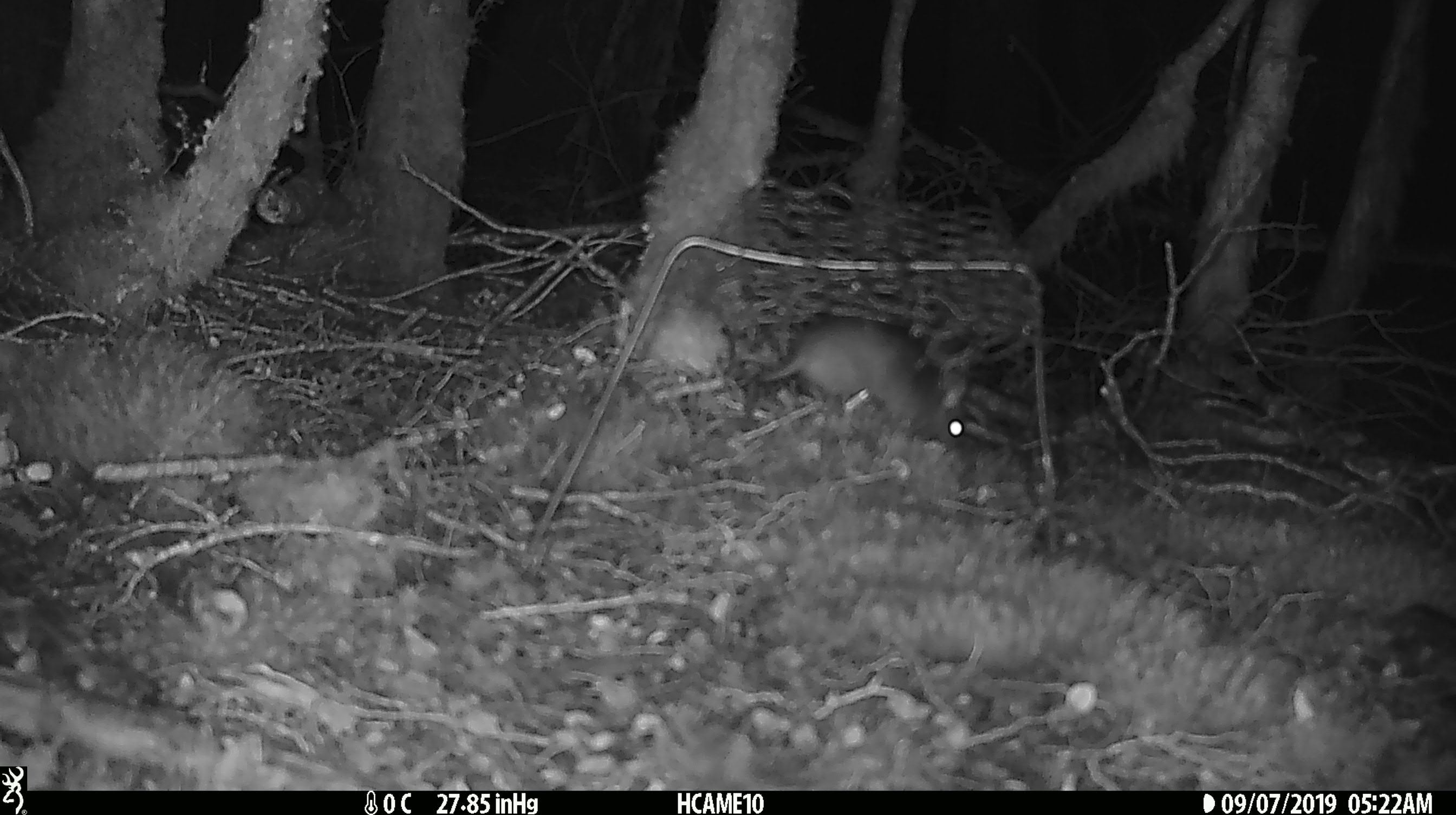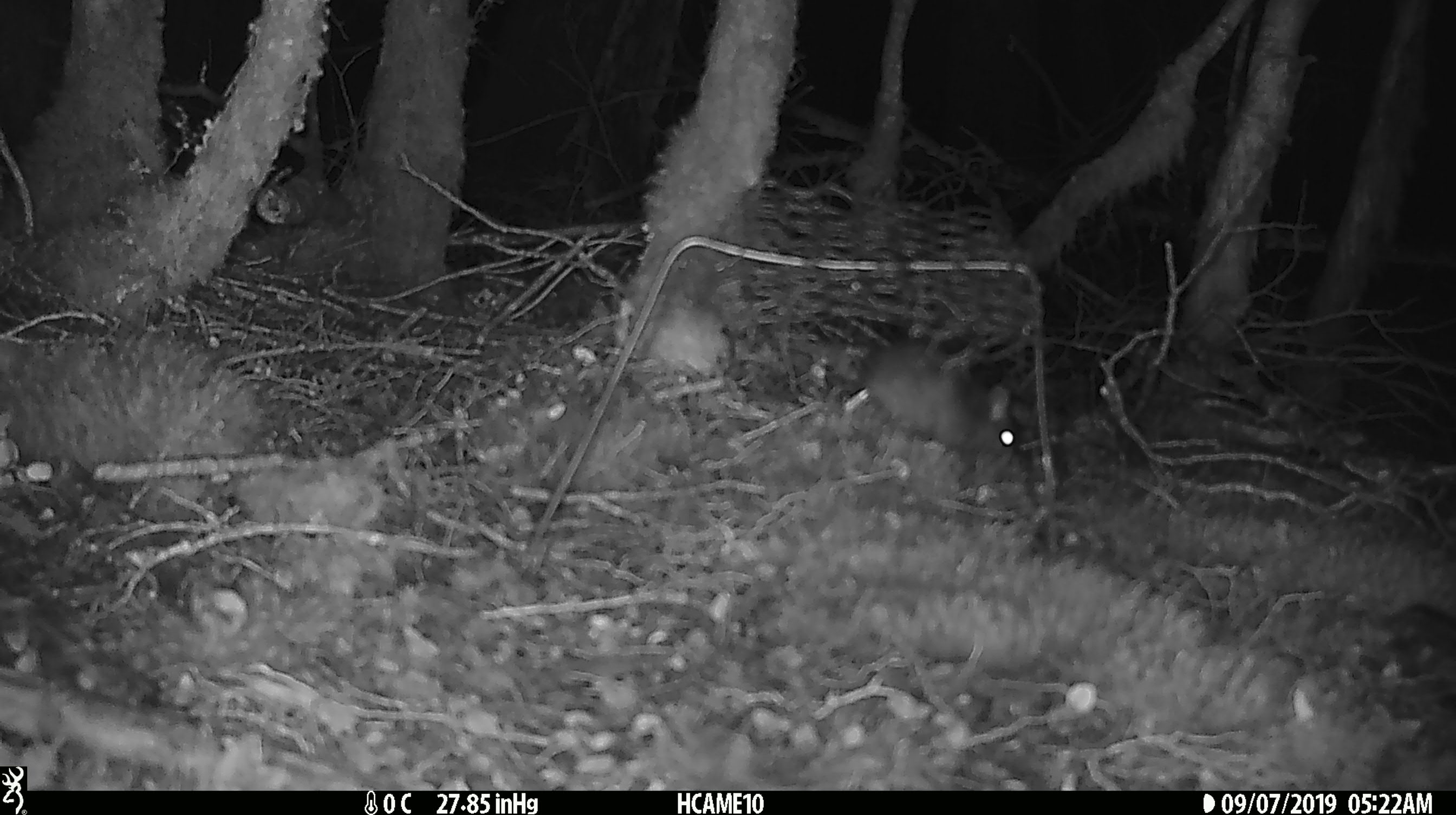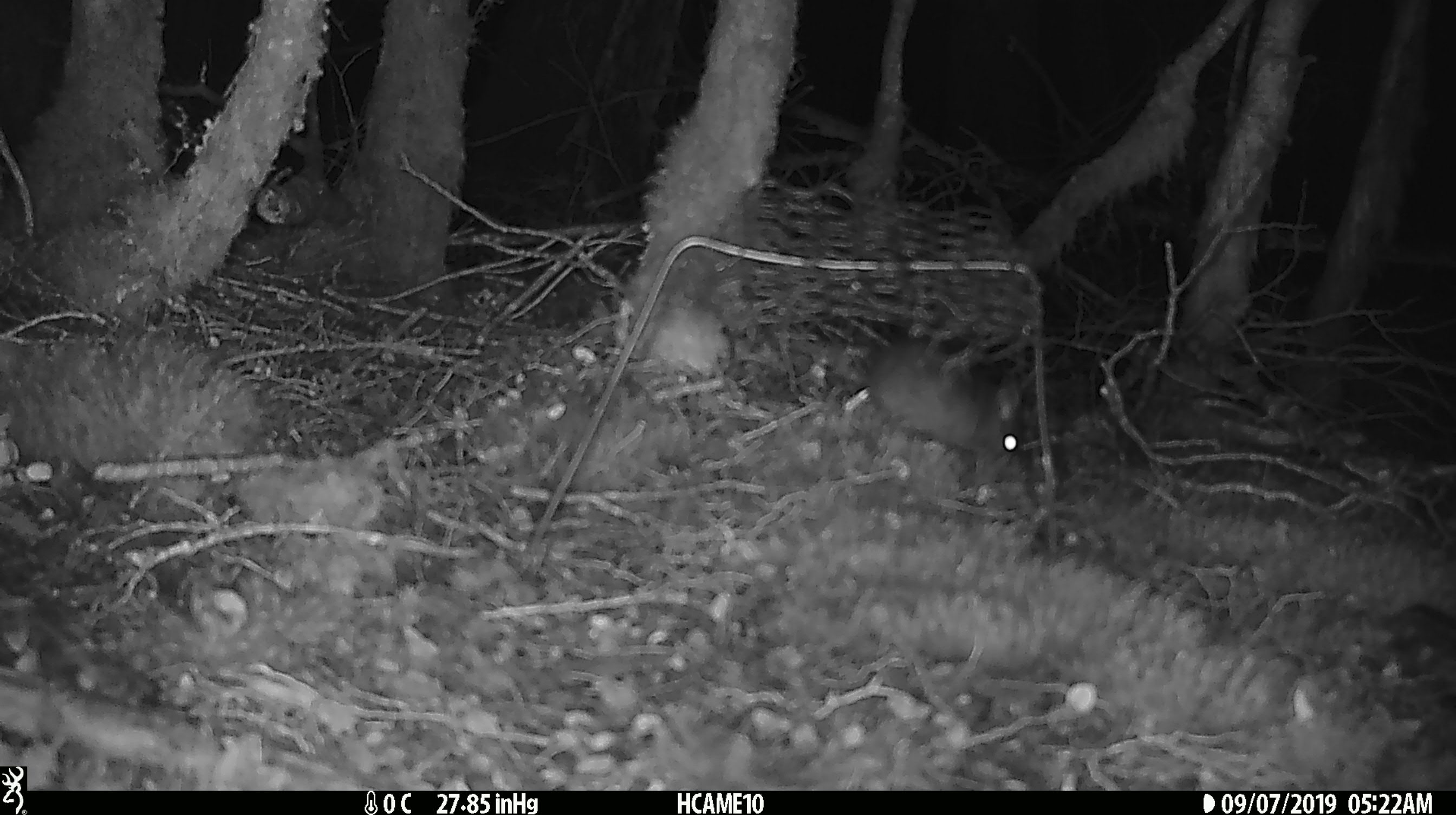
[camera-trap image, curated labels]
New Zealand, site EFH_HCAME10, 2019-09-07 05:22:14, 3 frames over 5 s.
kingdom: Animalia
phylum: Chordata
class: Mammalia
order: Rodentia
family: Muridae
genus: Rattus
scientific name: Rattus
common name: rat